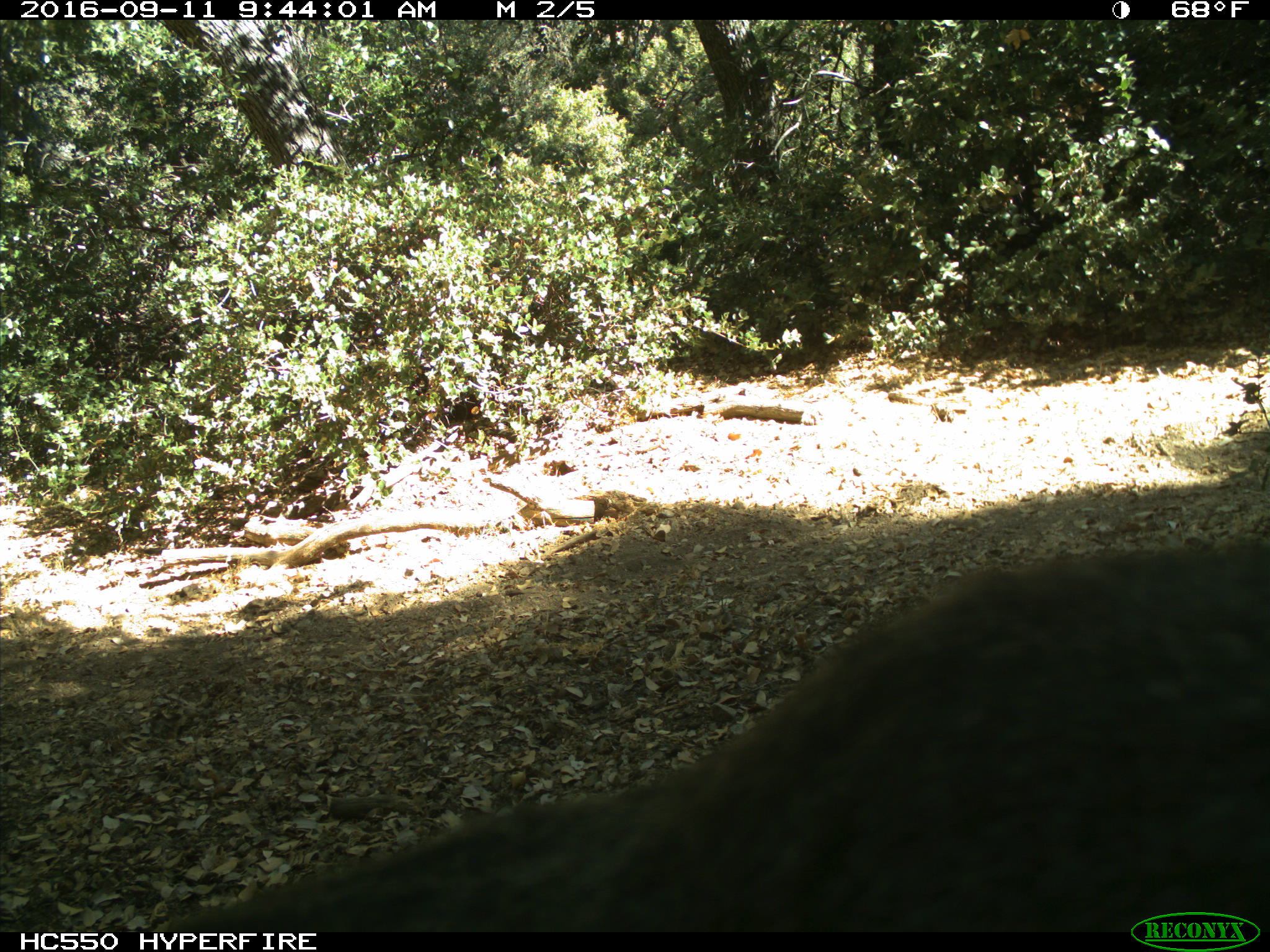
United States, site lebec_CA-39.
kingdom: Animalia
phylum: Chordata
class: Mammalia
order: Carnivora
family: Felidae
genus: Lynx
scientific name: Lynx rufus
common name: bobcat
Lynx rufus (bobcat).